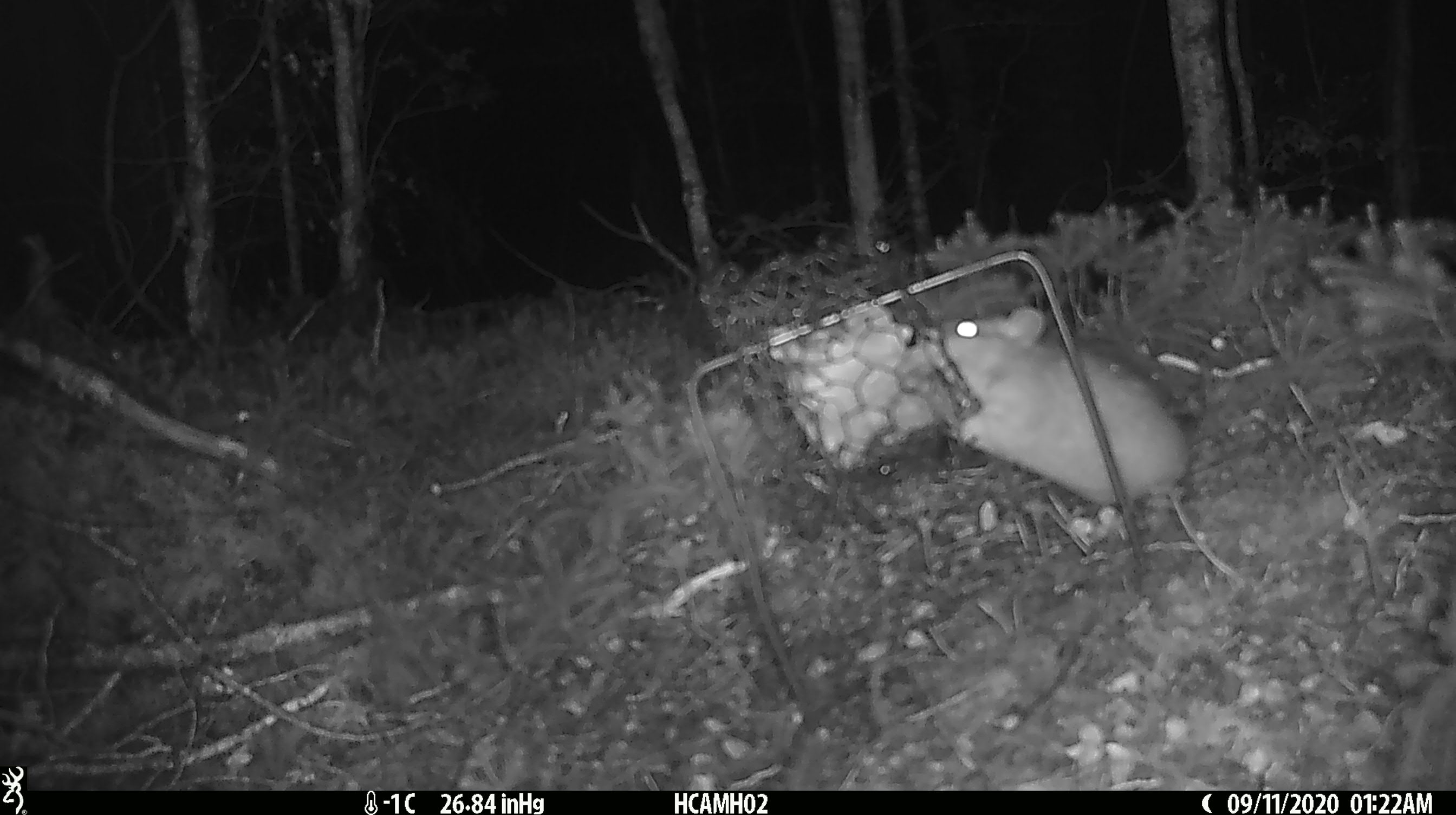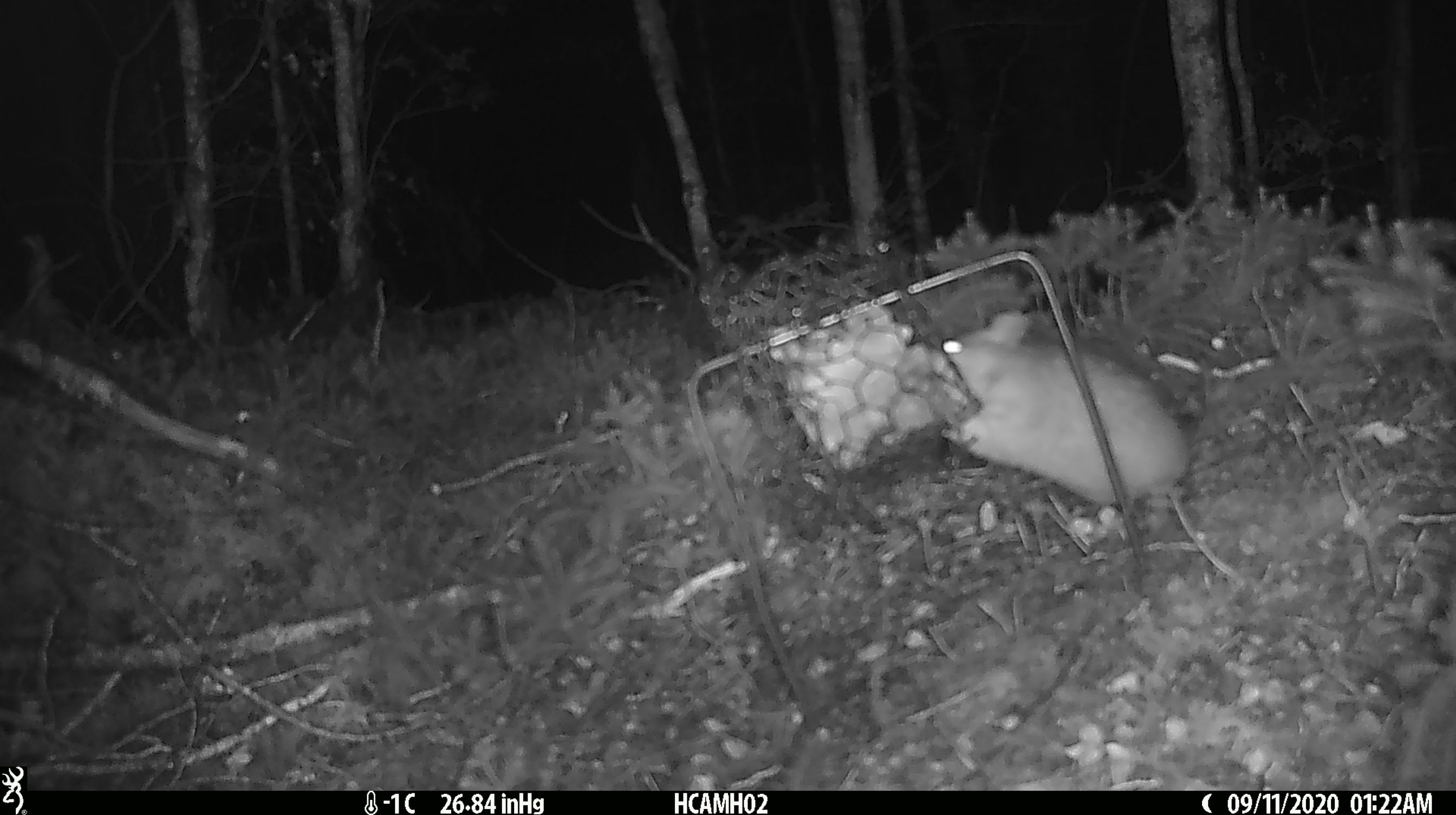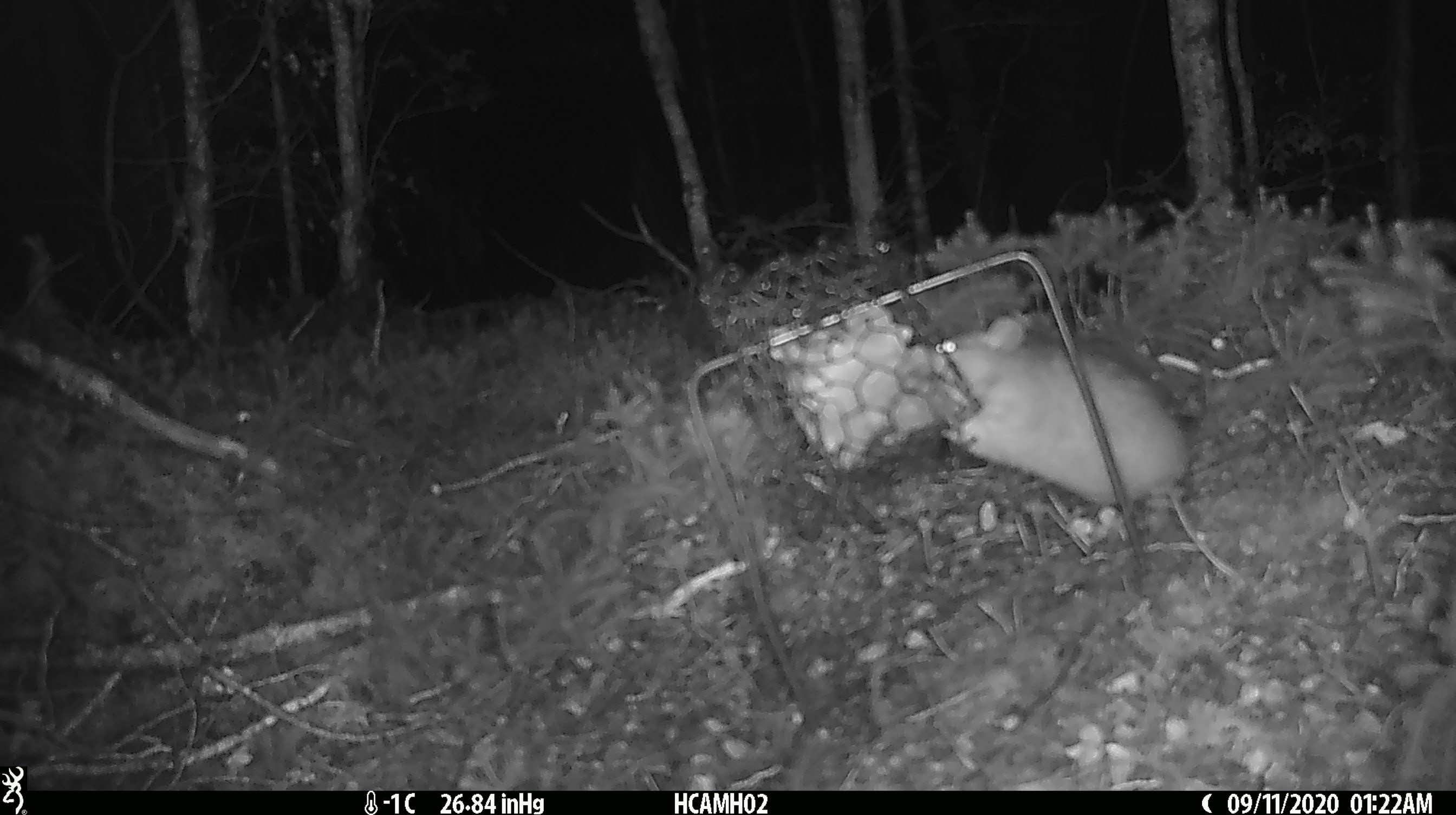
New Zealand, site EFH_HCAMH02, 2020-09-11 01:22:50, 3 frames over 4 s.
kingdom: Animalia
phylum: Chordata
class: Mammalia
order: Rodentia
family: Muridae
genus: Rattus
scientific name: Rattus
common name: rat